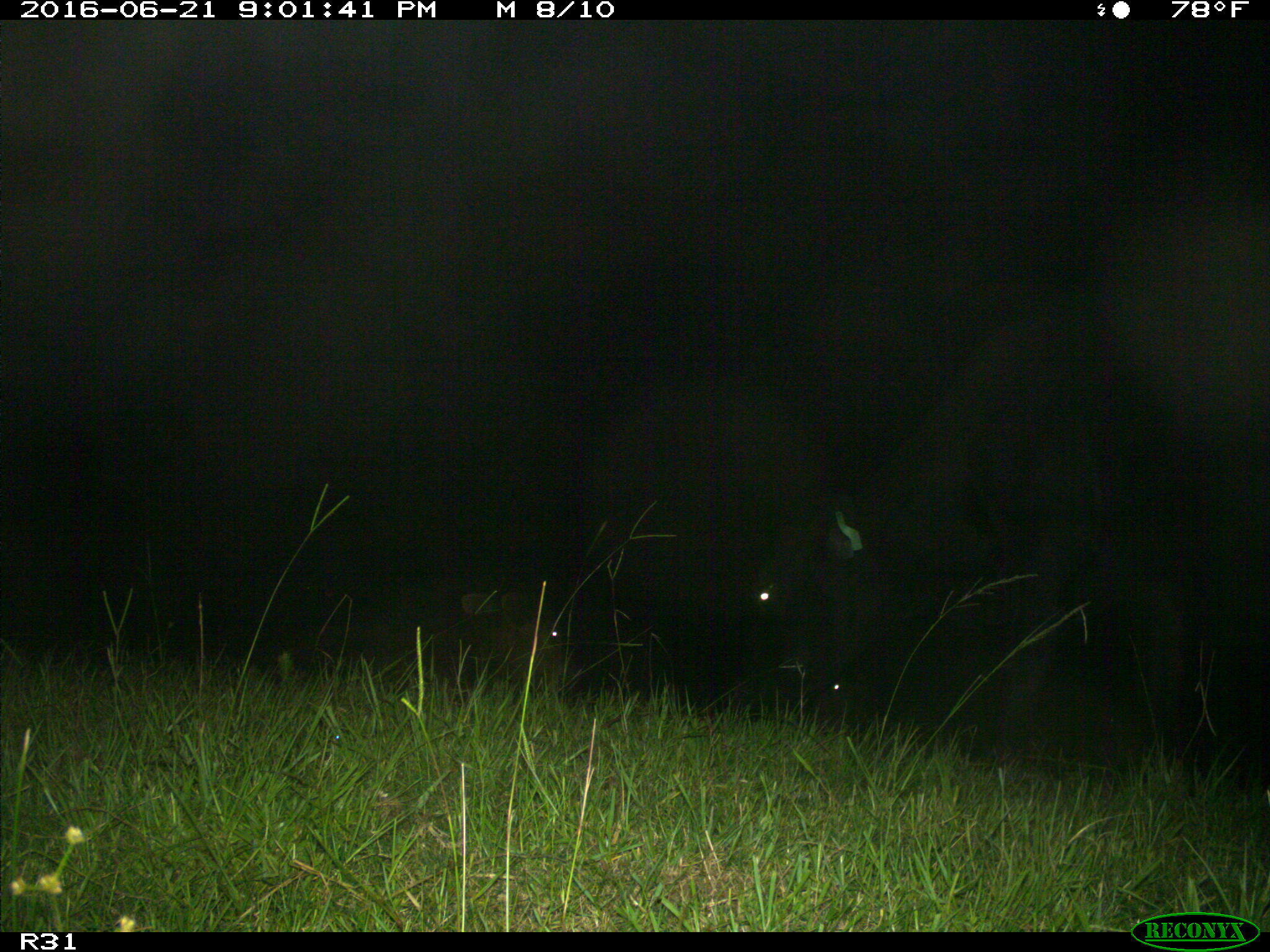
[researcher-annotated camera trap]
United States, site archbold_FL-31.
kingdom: Animalia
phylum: Chordata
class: Mammalia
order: Artiodactyla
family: Bovidae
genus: Bos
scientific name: Bos taurus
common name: domestic cow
Bos taurus (domestic cow).